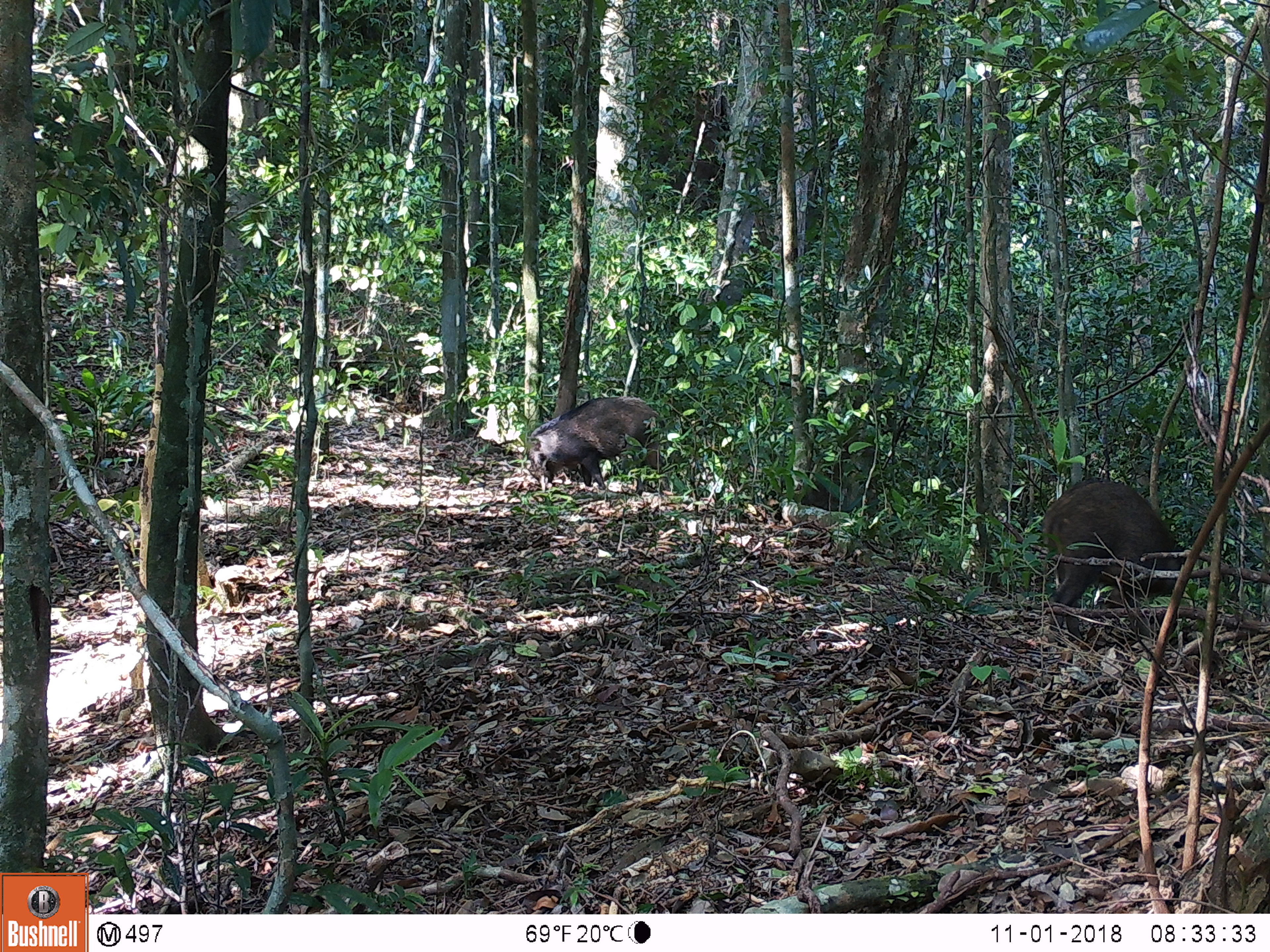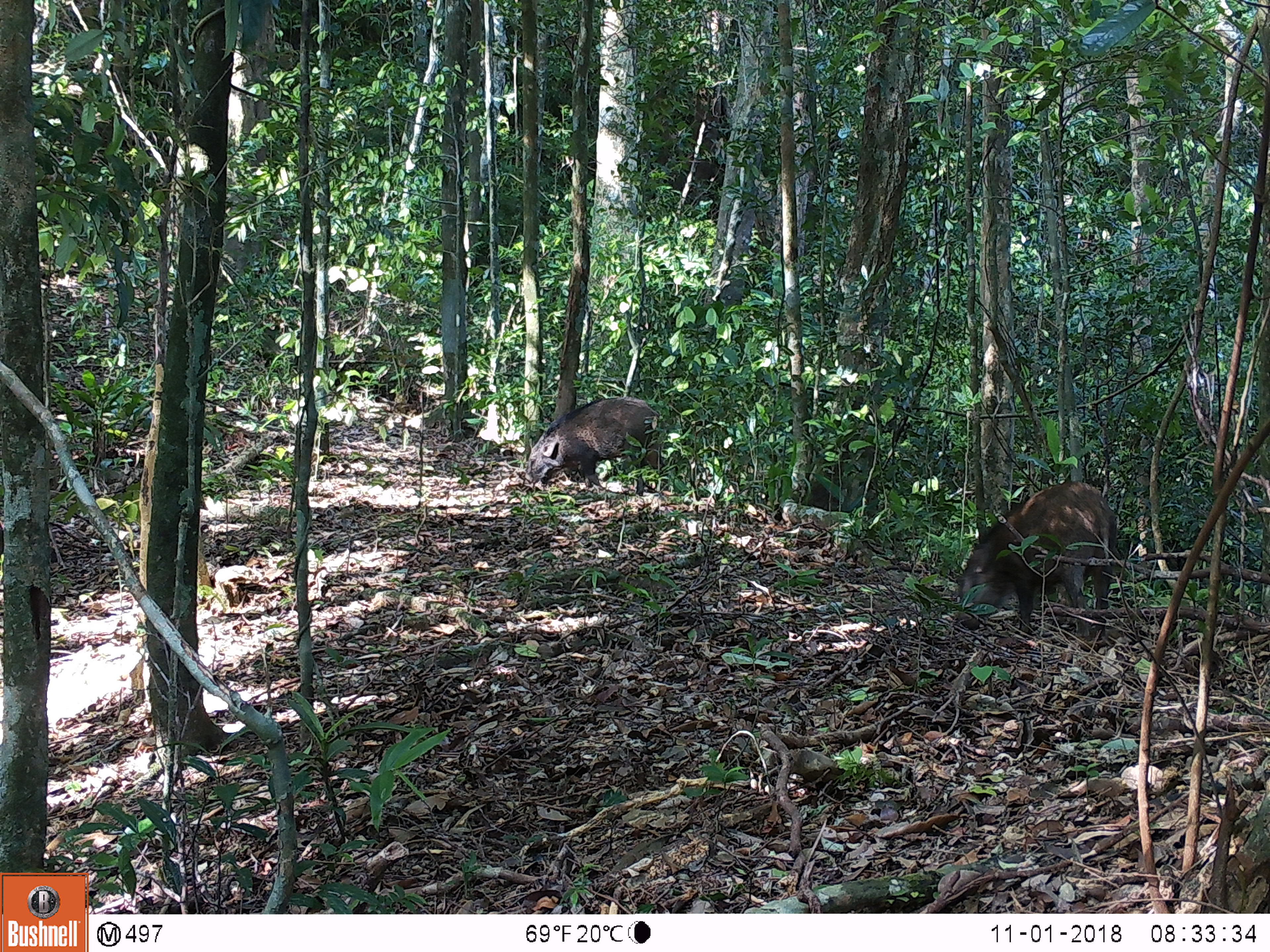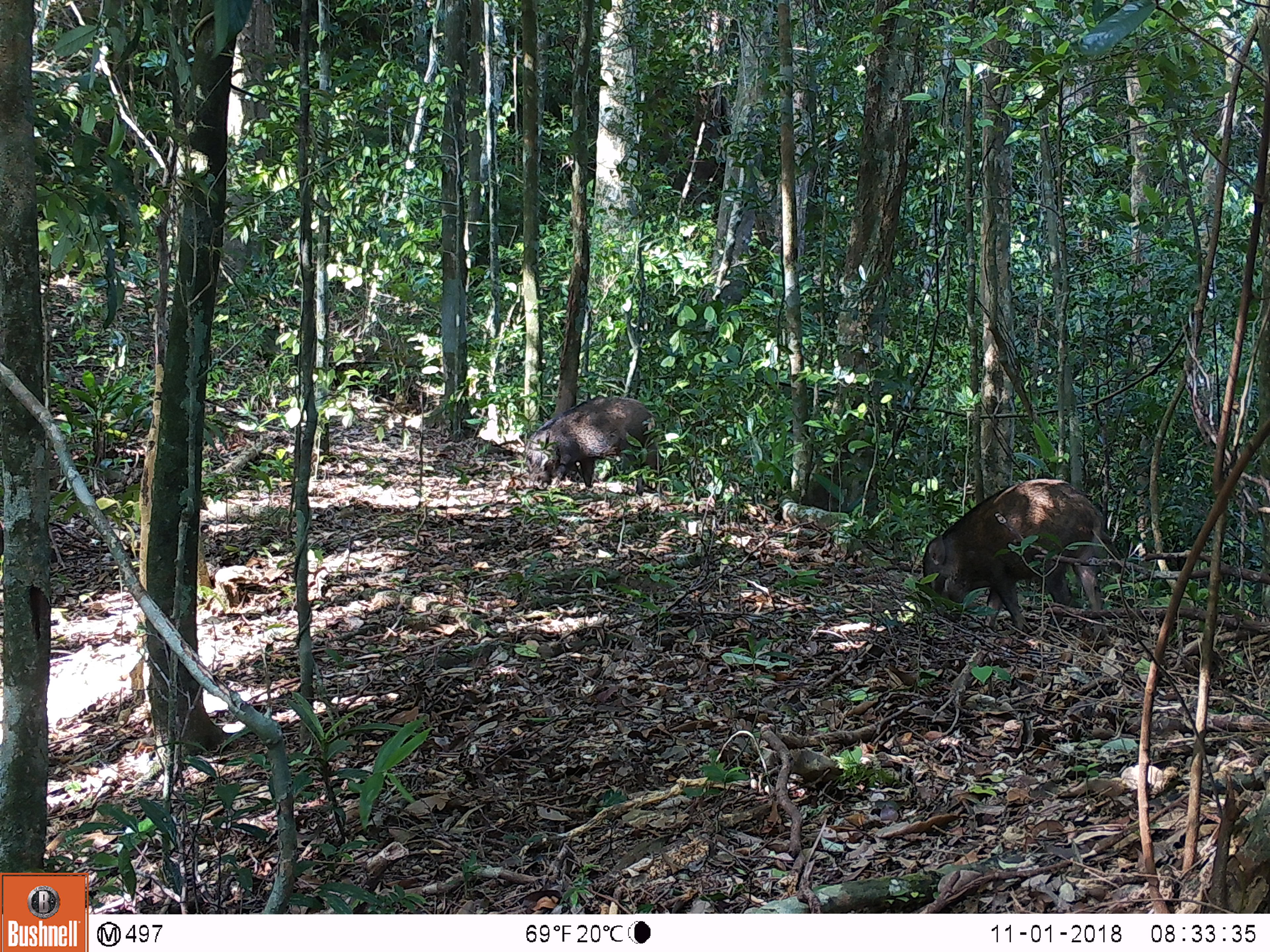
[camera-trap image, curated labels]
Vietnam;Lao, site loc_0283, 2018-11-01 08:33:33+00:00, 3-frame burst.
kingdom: Animalia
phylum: Chordata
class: Mammalia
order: Artiodactyla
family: Suidae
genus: Sus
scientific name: Sus scrofa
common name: eurasian wild pig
Eurasian wild pig (Sus scrofa). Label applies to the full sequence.